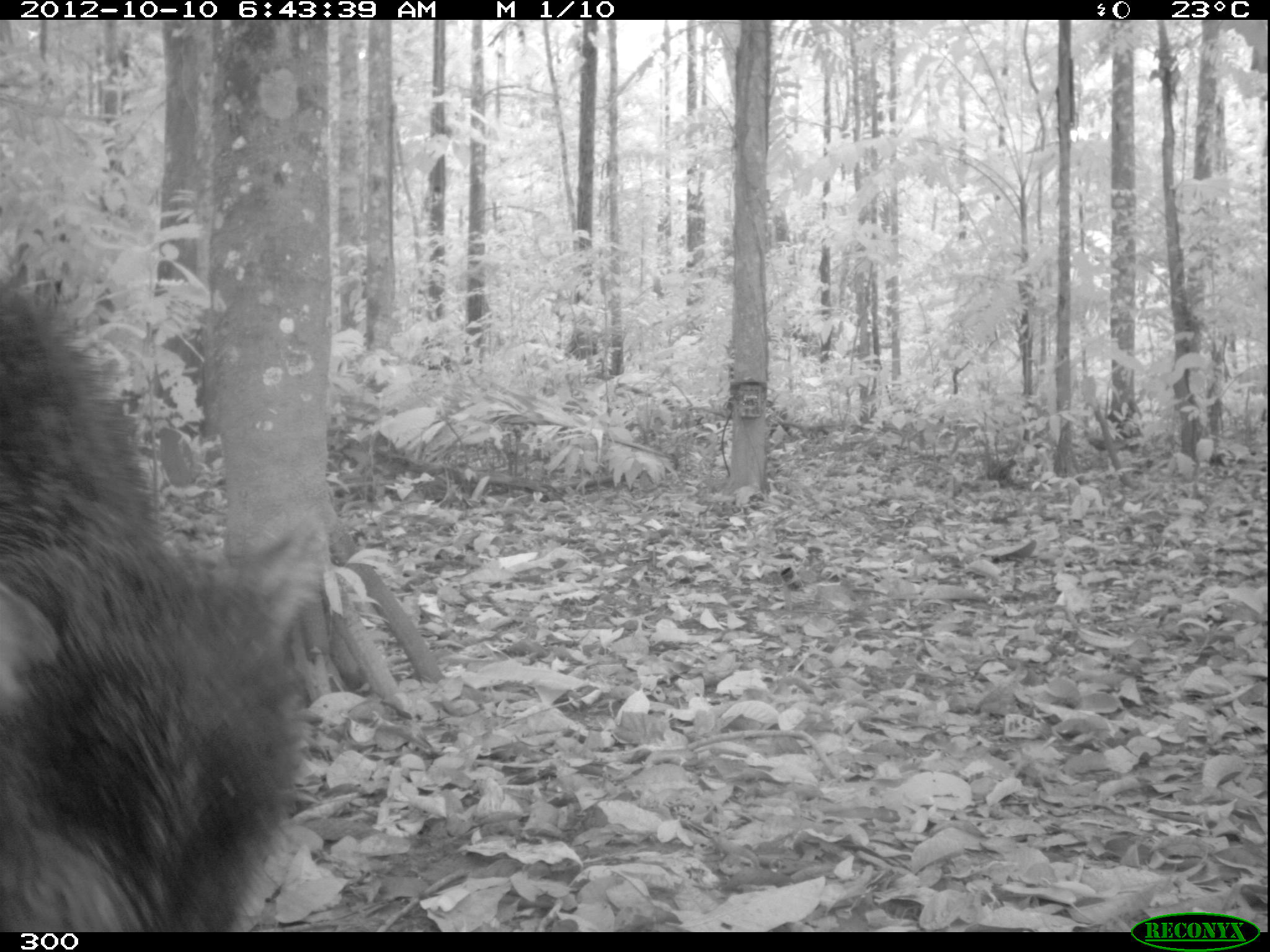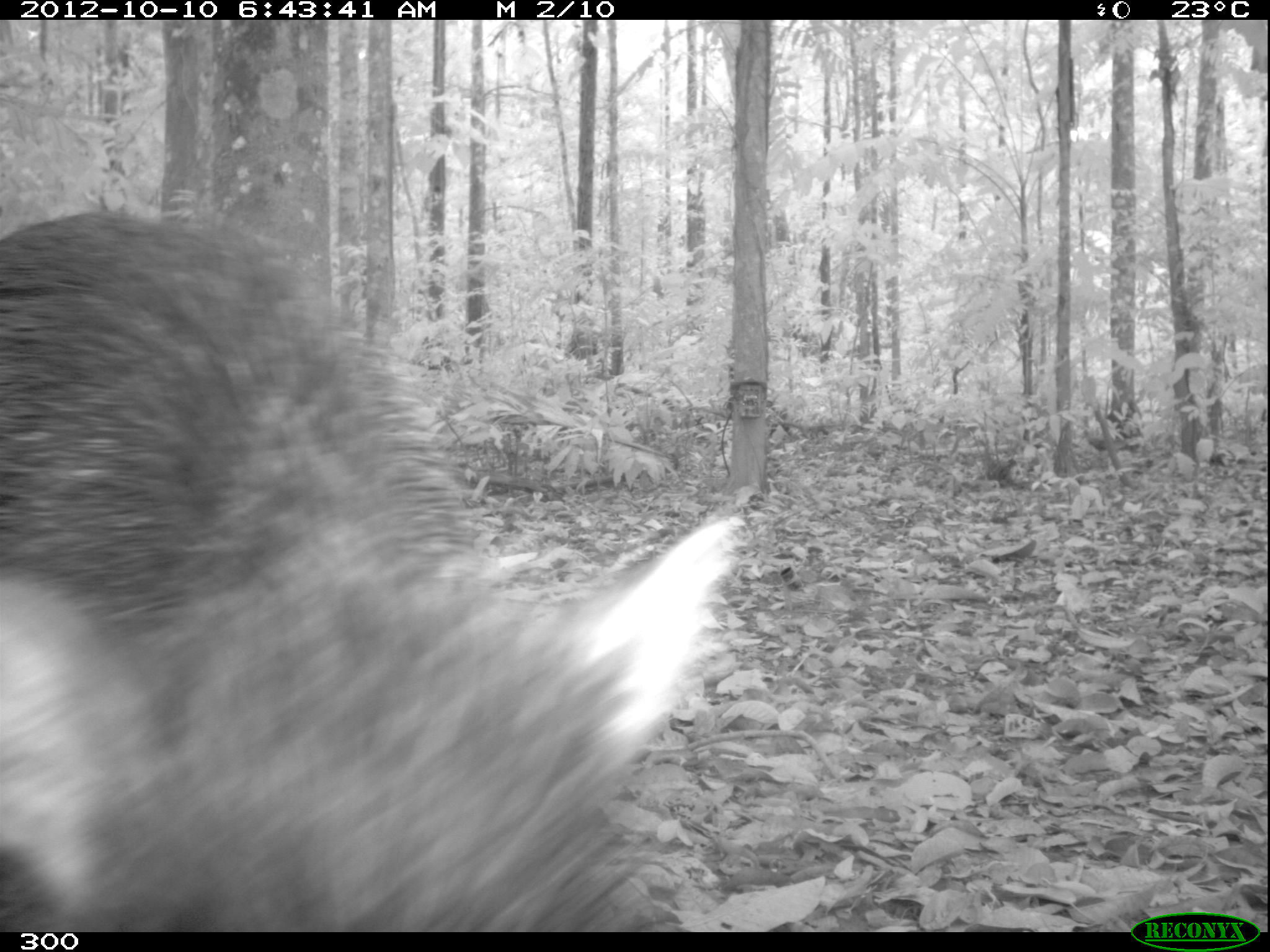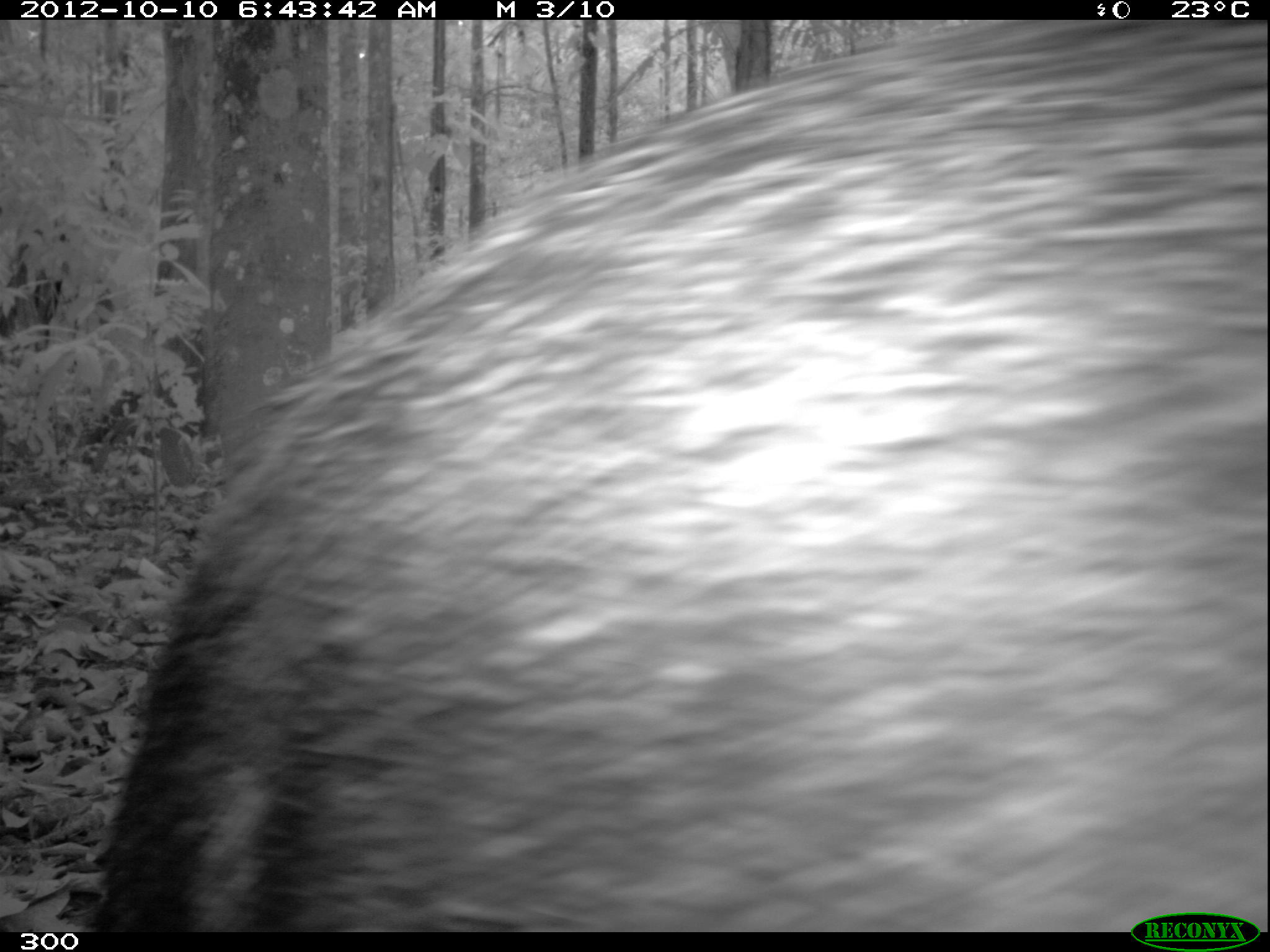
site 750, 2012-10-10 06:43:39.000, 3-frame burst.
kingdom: Animalia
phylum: Chordata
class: Mammalia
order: Artiodactyla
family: Tayassuidae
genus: Tayassu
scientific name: Tayassu pecari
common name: white-lipped peccary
Tayassu pecari (white-lipped peccary).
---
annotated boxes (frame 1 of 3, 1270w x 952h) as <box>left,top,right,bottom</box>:
tayassu pecari: <box>0,281,324,933</box>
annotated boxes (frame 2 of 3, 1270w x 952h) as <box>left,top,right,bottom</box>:
tayassu pecari: <box>2,206,750,932</box>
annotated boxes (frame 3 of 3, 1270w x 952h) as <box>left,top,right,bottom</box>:
tayassu pecari: <box>91,20,1267,932</box>